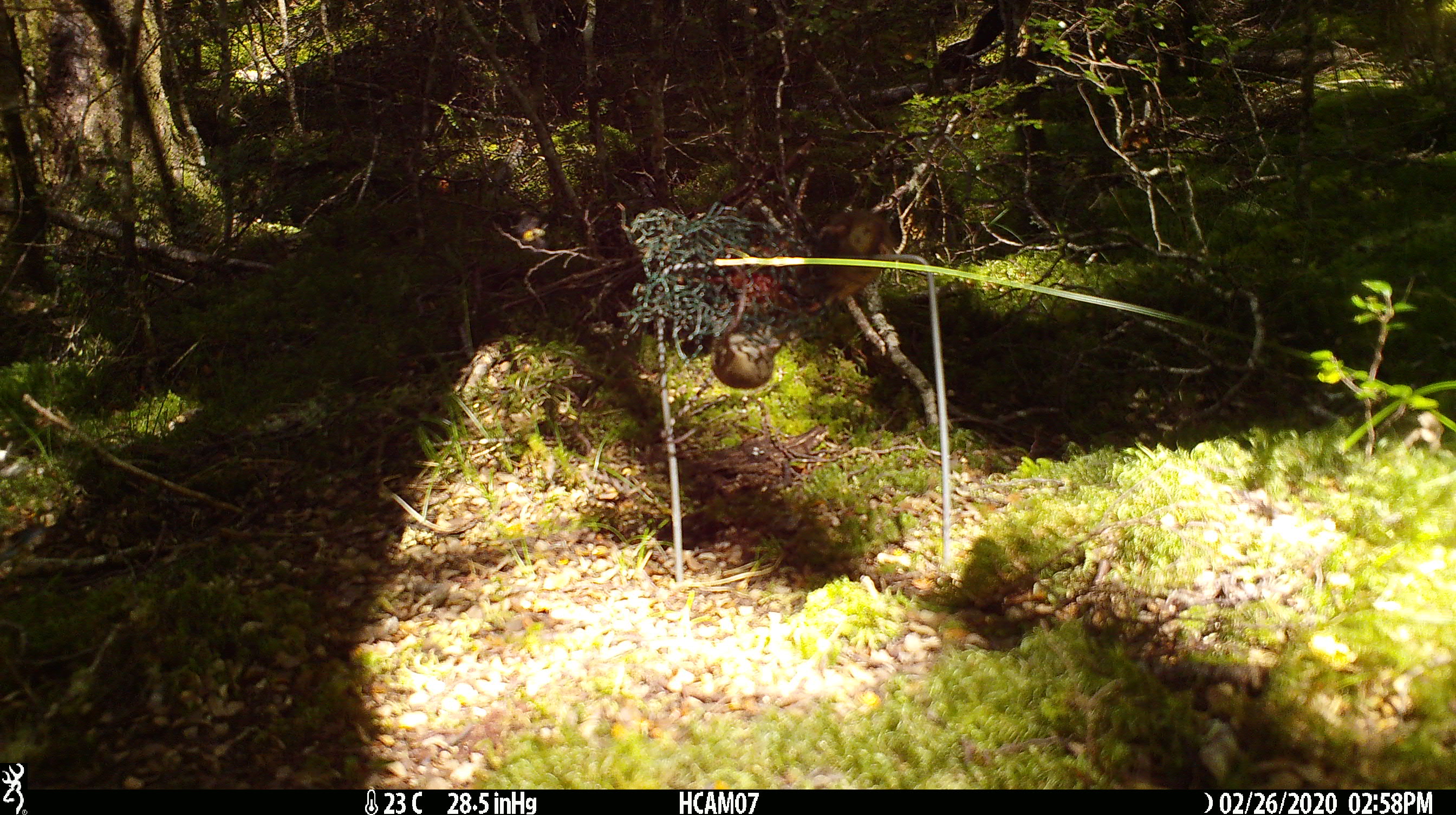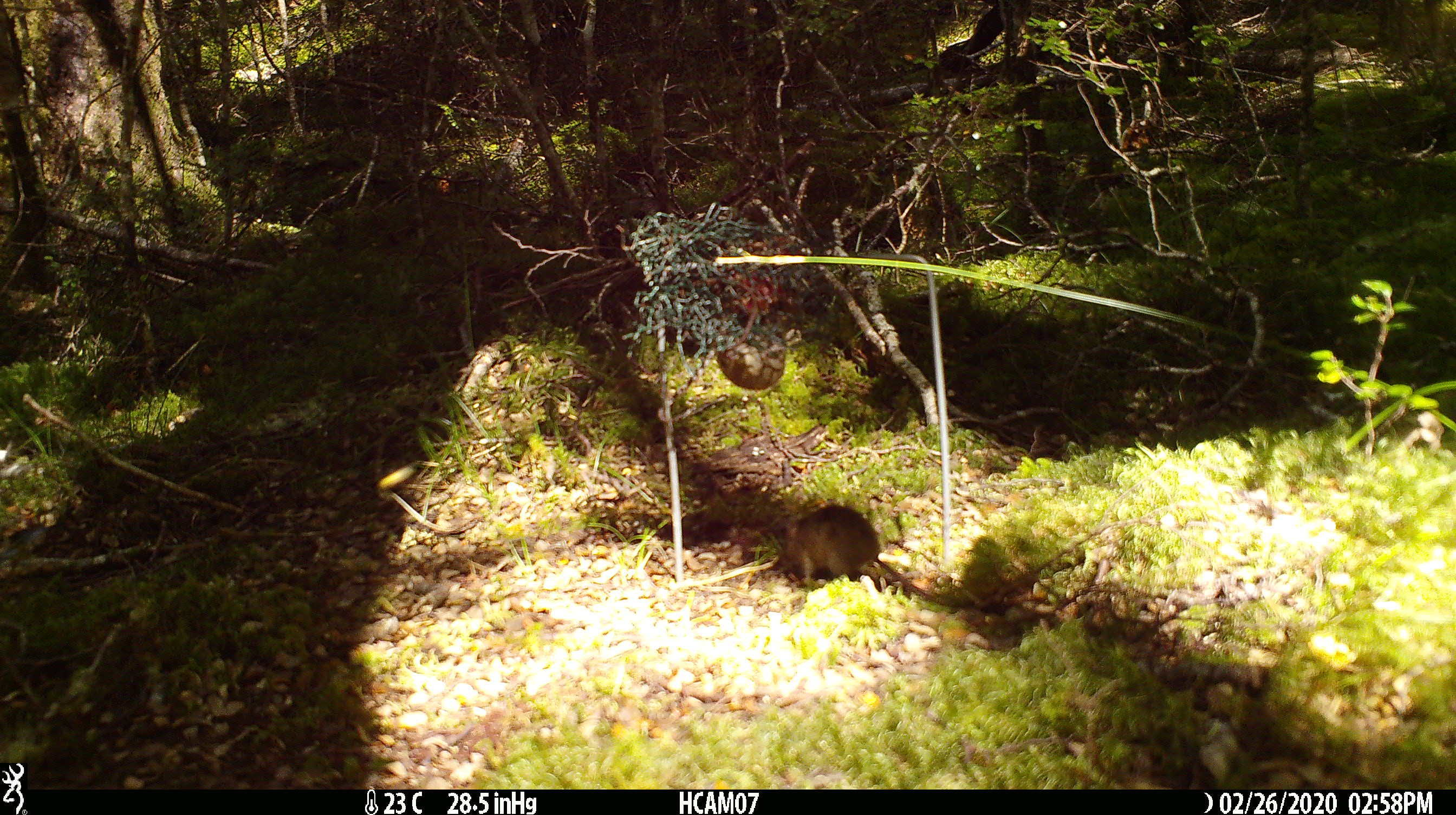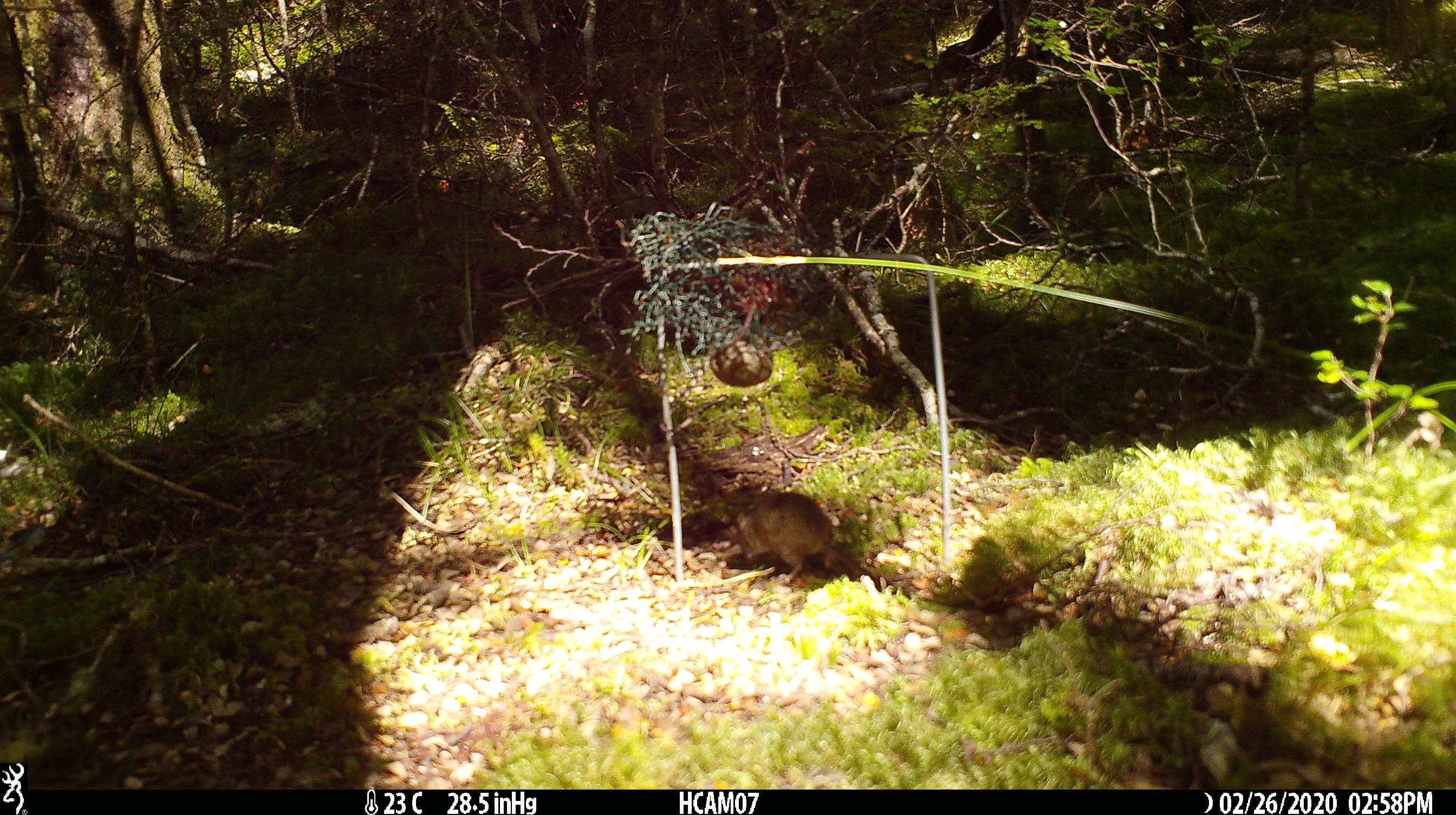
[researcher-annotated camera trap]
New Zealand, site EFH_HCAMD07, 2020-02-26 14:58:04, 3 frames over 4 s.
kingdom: Animalia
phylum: Chordata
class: Mammalia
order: Rodentia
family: Muridae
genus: Mus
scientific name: Mus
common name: mouse